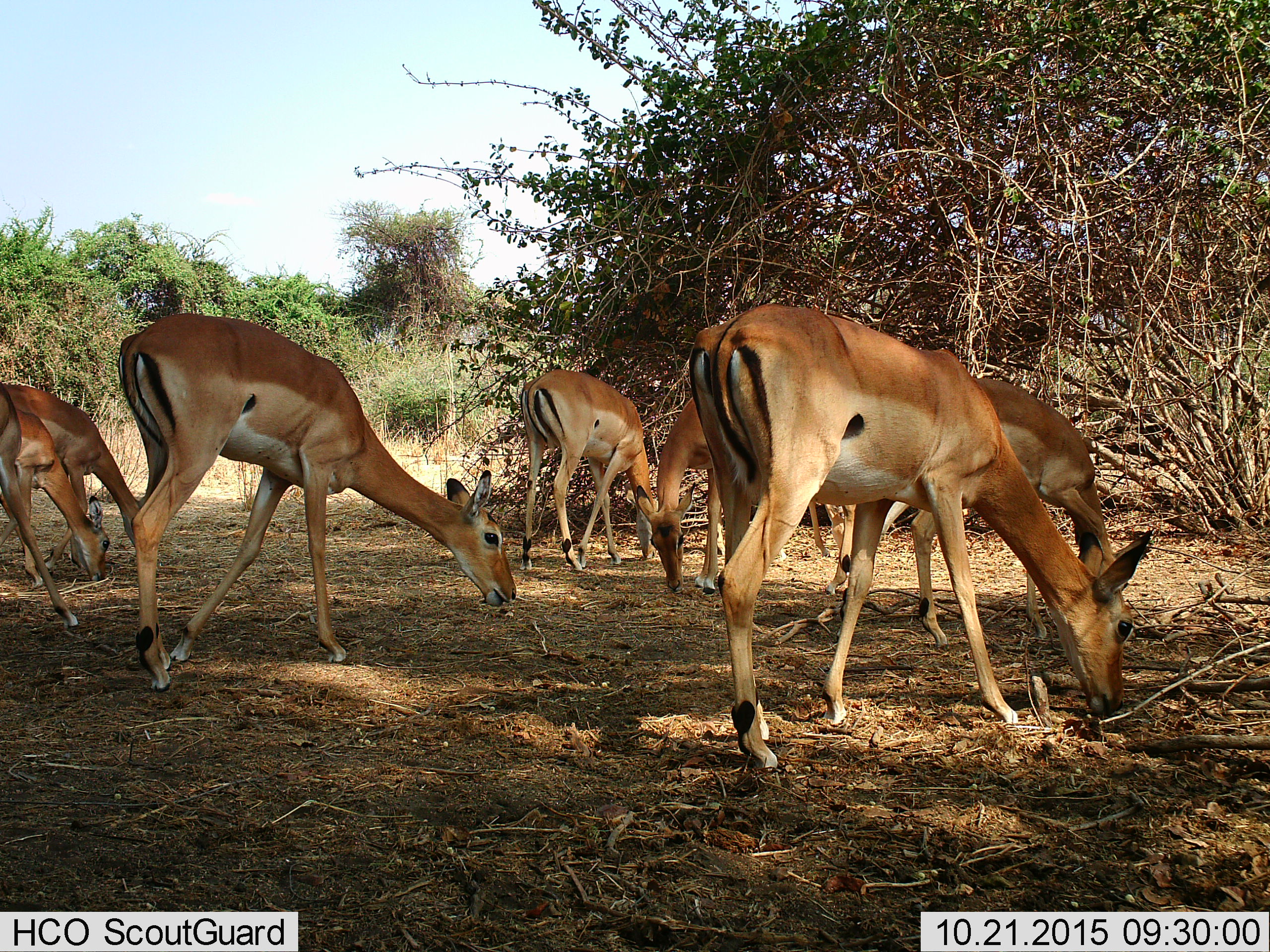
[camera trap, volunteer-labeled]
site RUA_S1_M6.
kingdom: Animalia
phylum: Chordata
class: Mammalia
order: Artiodactyla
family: Bovidae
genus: Aepyceros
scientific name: Aepyceros melampus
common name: impala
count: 7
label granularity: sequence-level